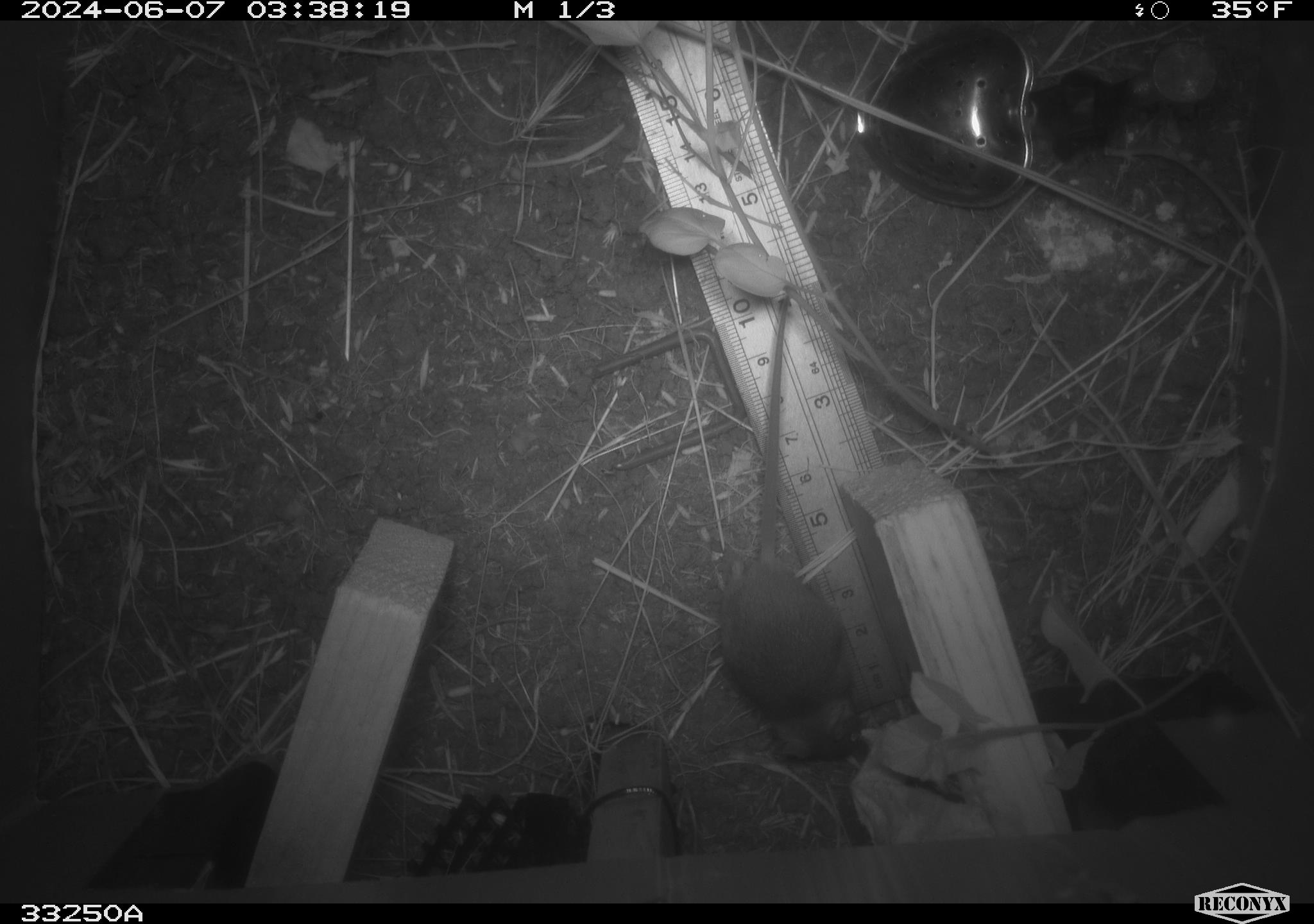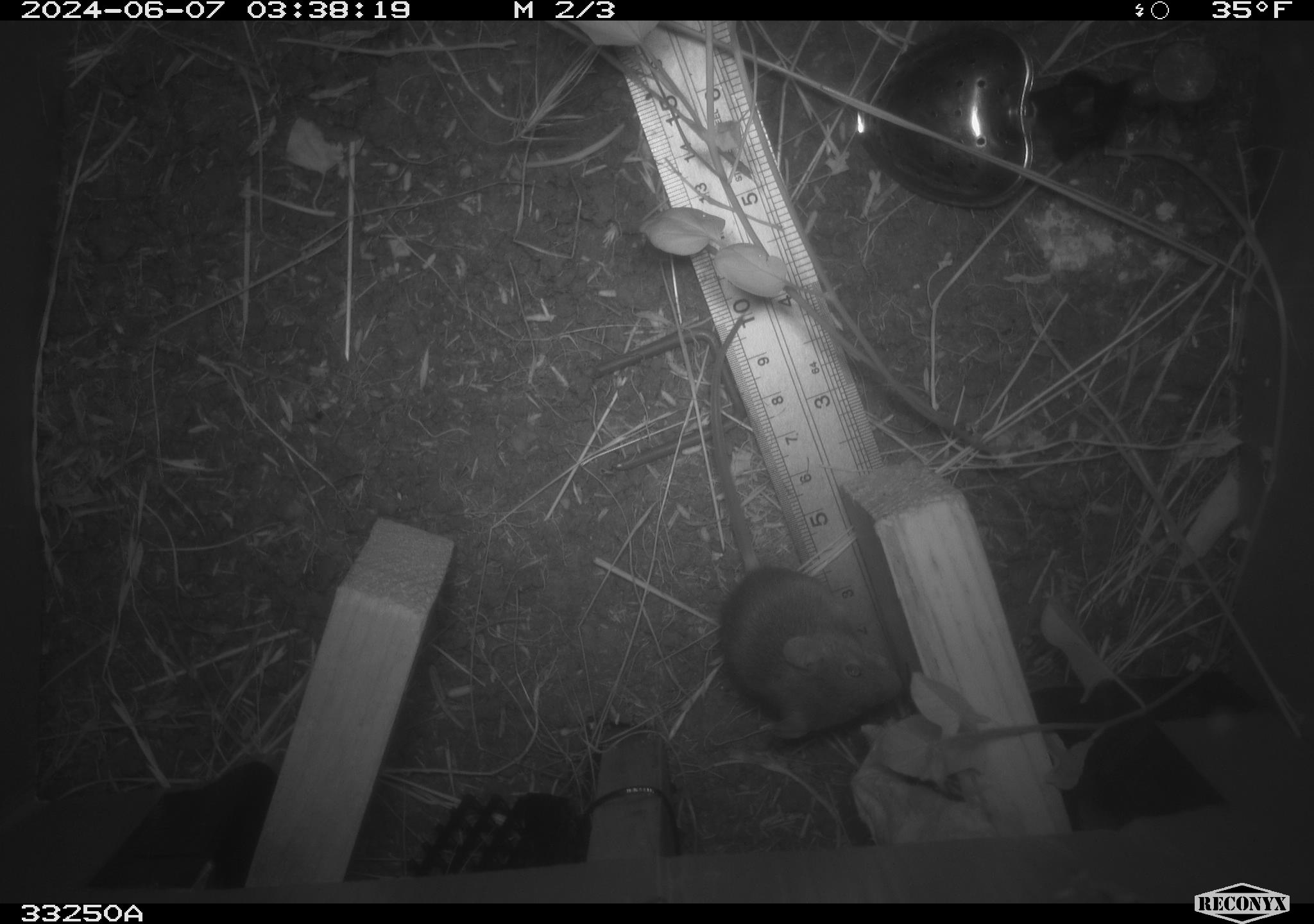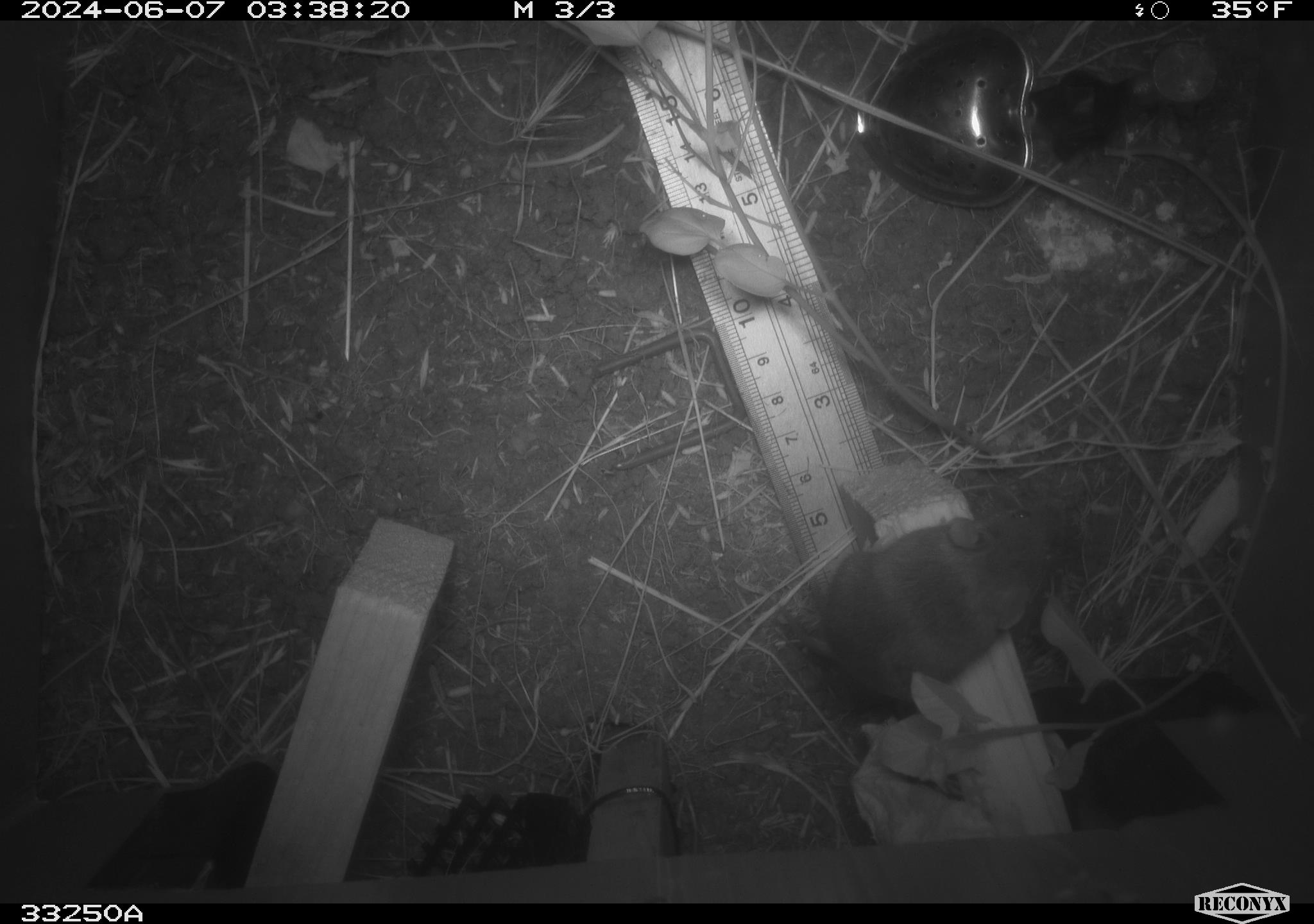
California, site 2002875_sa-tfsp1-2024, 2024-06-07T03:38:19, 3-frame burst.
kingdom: Animalia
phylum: Chordata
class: Mammalia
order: Rodentia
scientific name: Rodentia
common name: mouse species